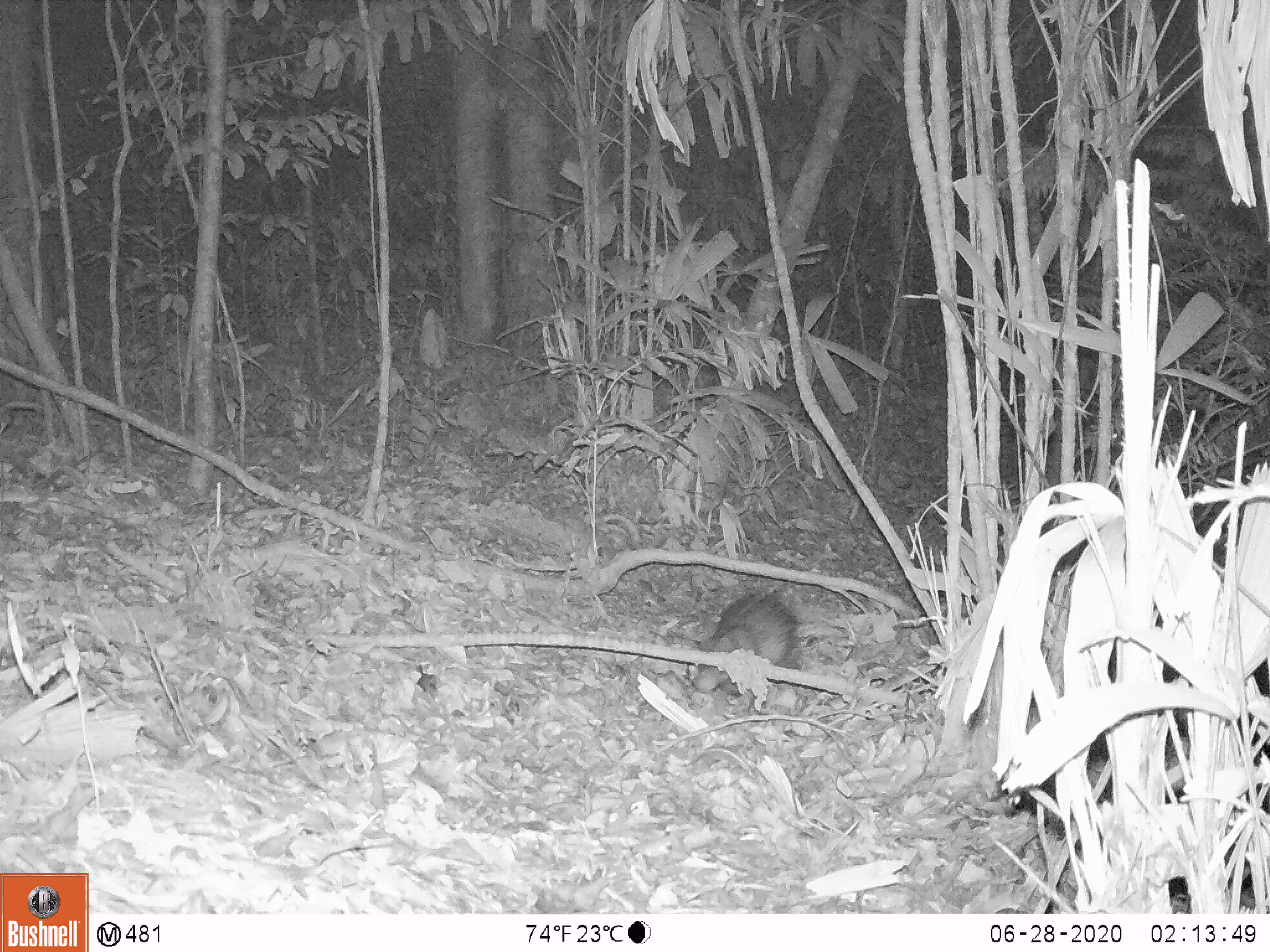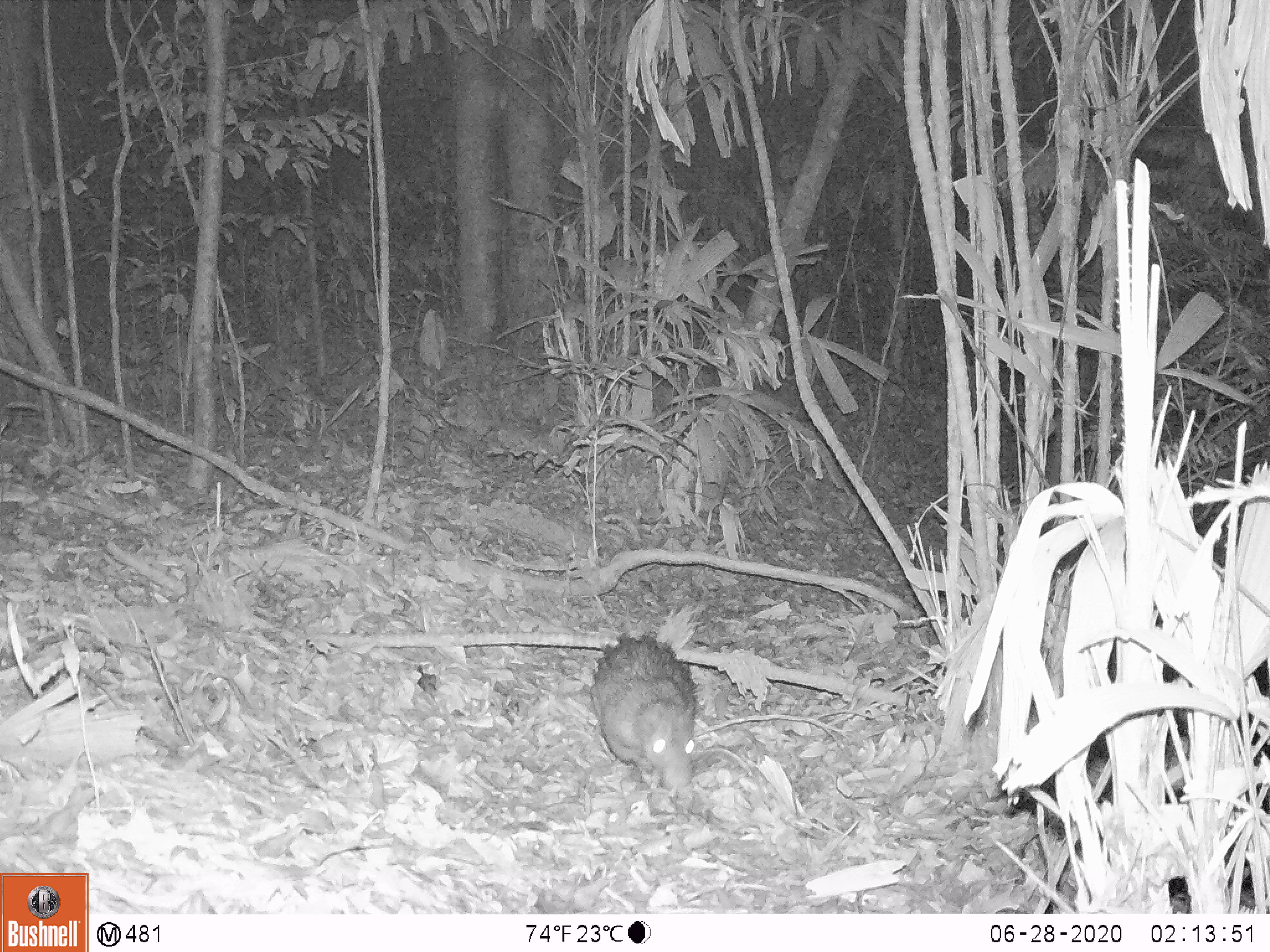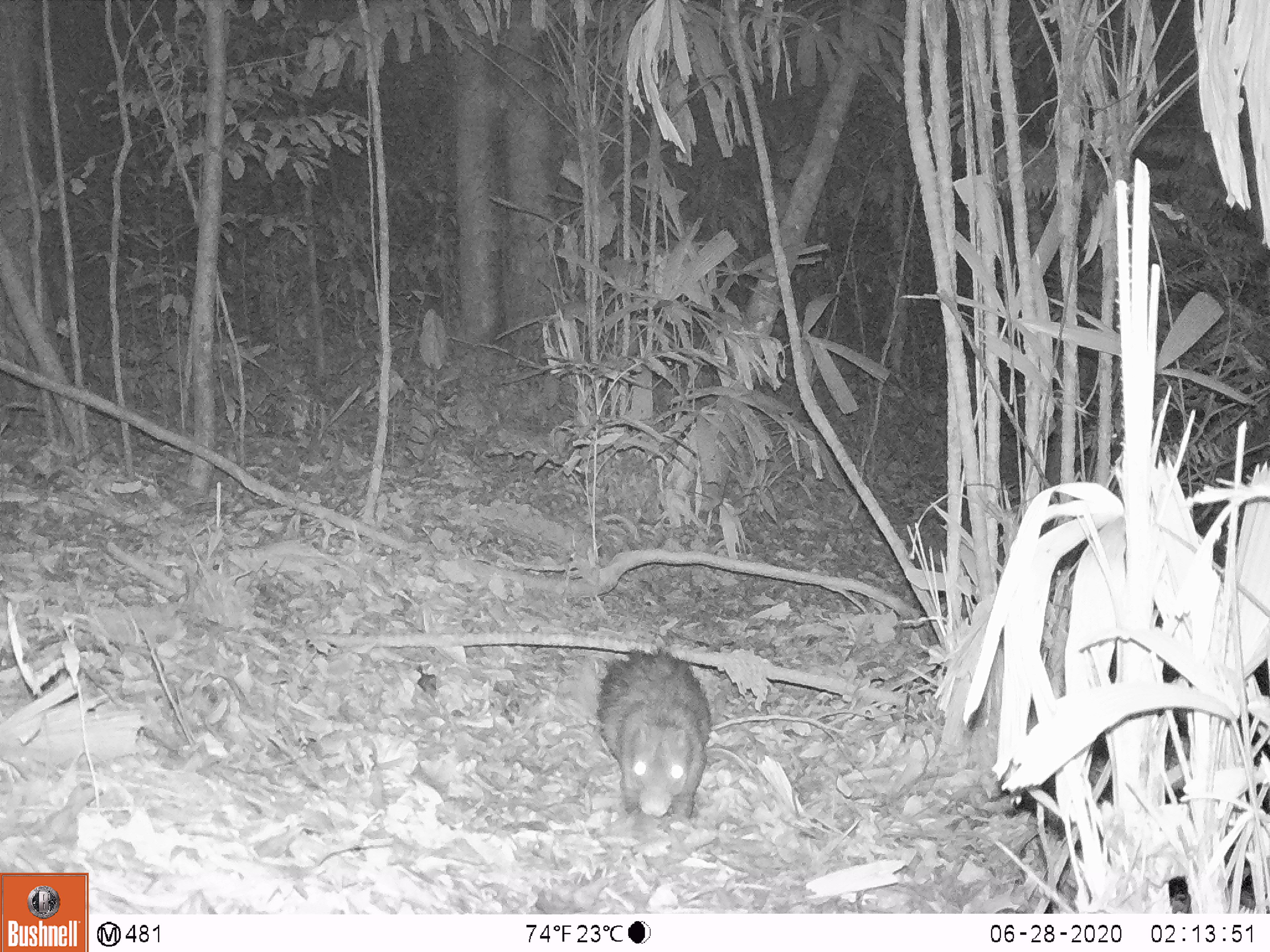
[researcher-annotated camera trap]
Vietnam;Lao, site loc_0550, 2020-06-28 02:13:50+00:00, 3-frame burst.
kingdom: Animalia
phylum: Chordata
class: Mammalia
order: Rodentia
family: Hystricidae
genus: Atherurus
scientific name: Atherurus macrourus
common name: asiatic brush-tailed porcupine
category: asiatic brush tailed porcupine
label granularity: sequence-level